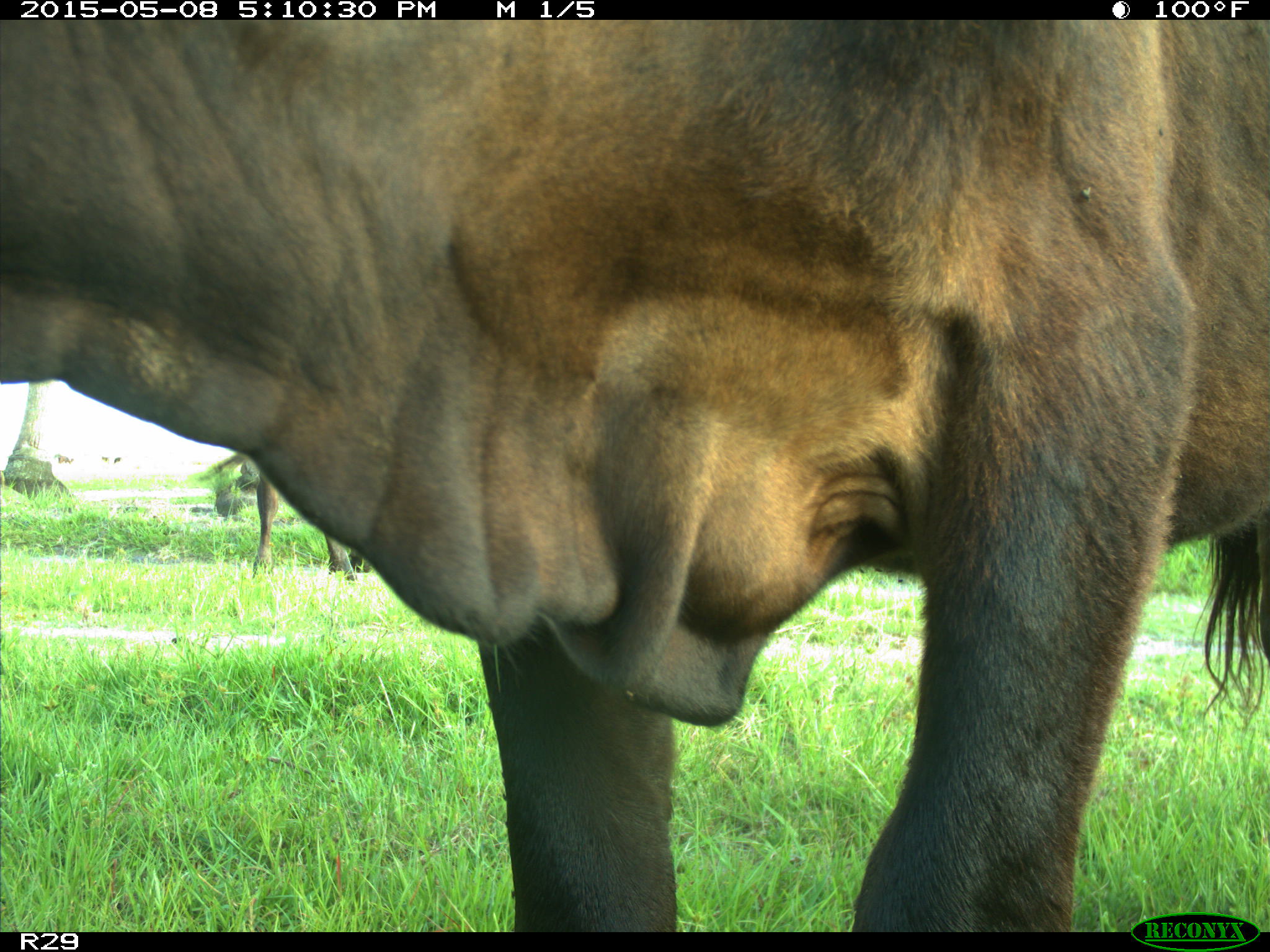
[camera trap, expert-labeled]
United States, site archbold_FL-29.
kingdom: Animalia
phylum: Chordata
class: Mammalia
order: Artiodactyla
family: Bovidae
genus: Bos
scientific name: Bos taurus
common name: domestic cow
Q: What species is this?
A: Bos taurus (domestic cow).